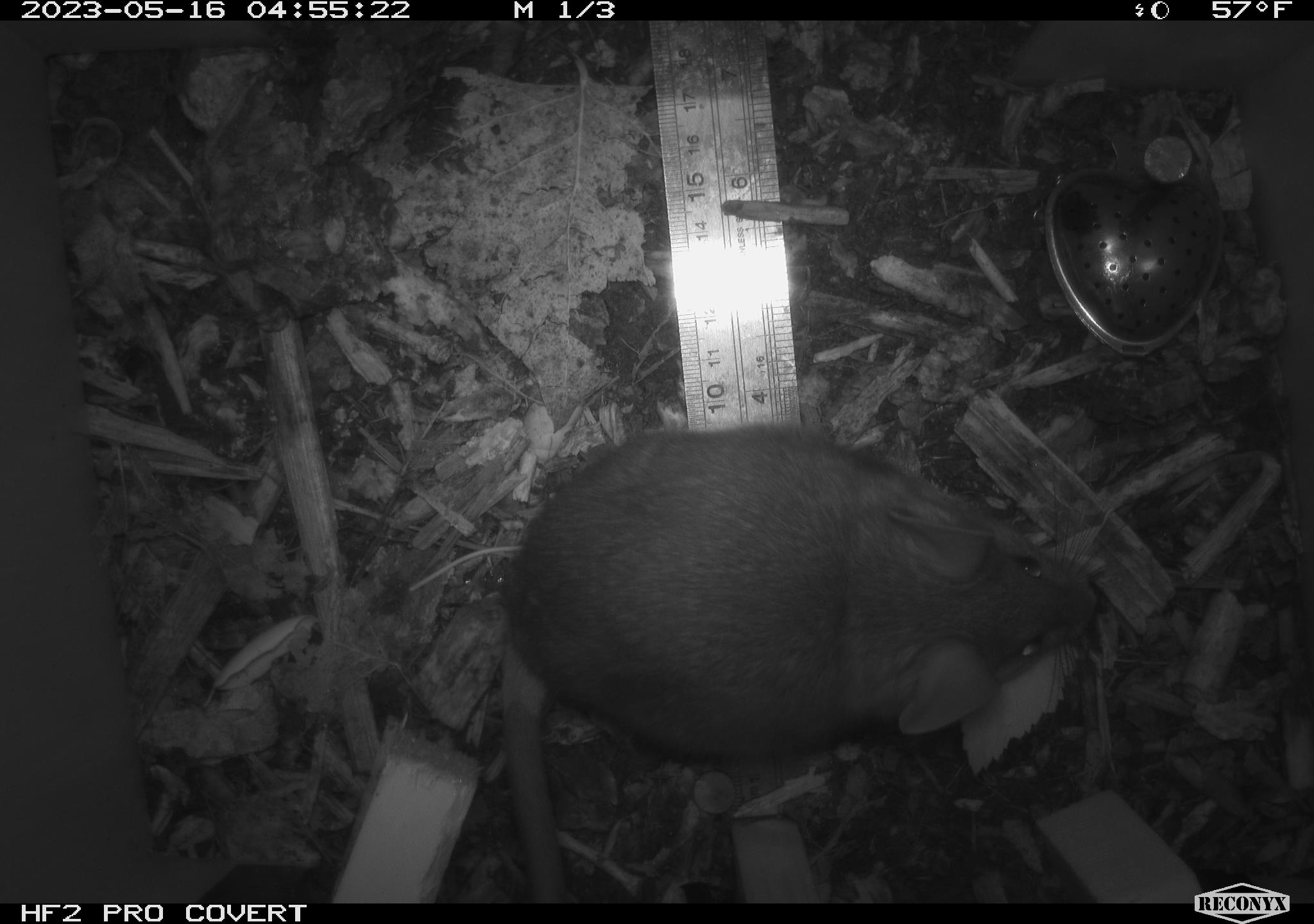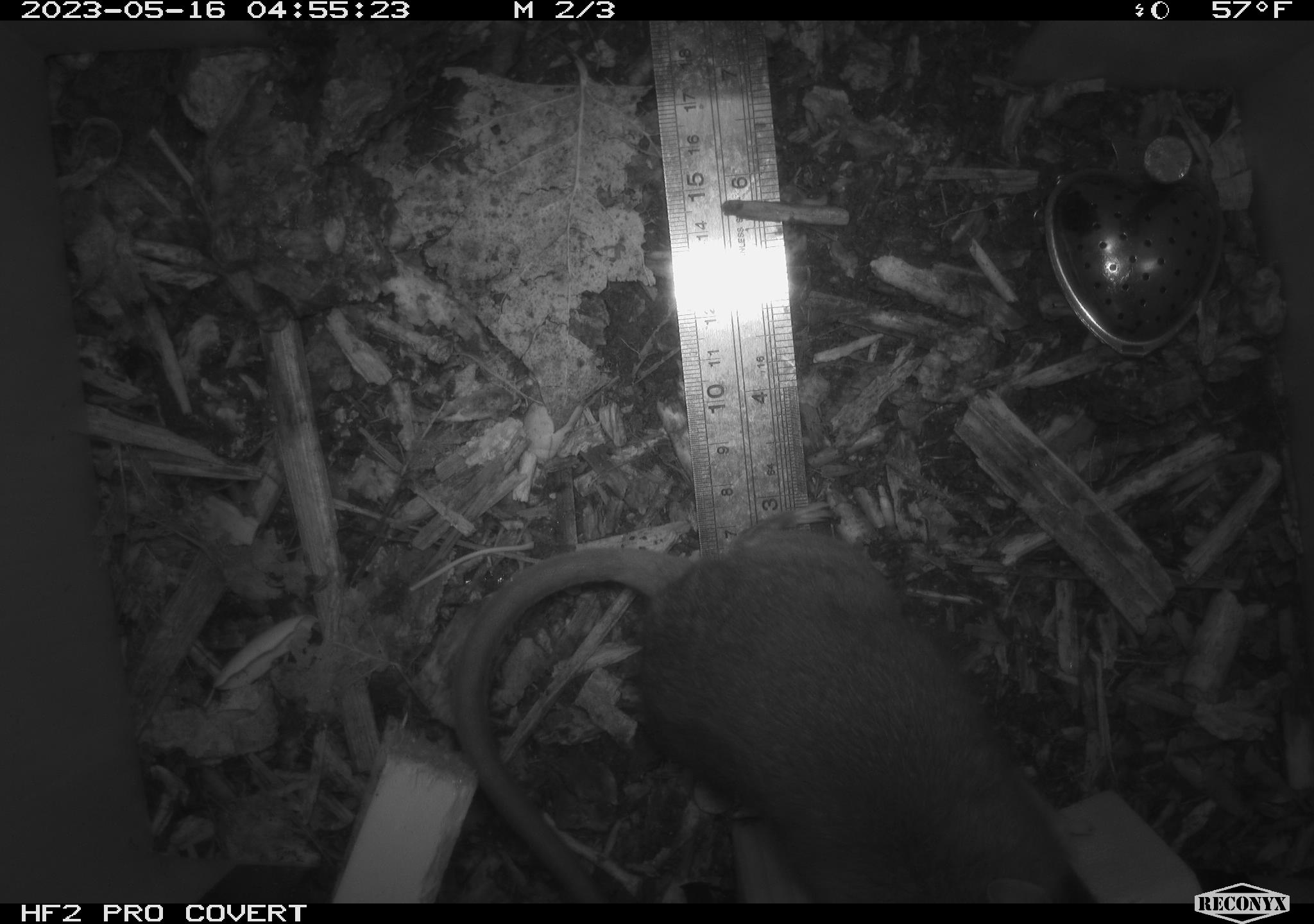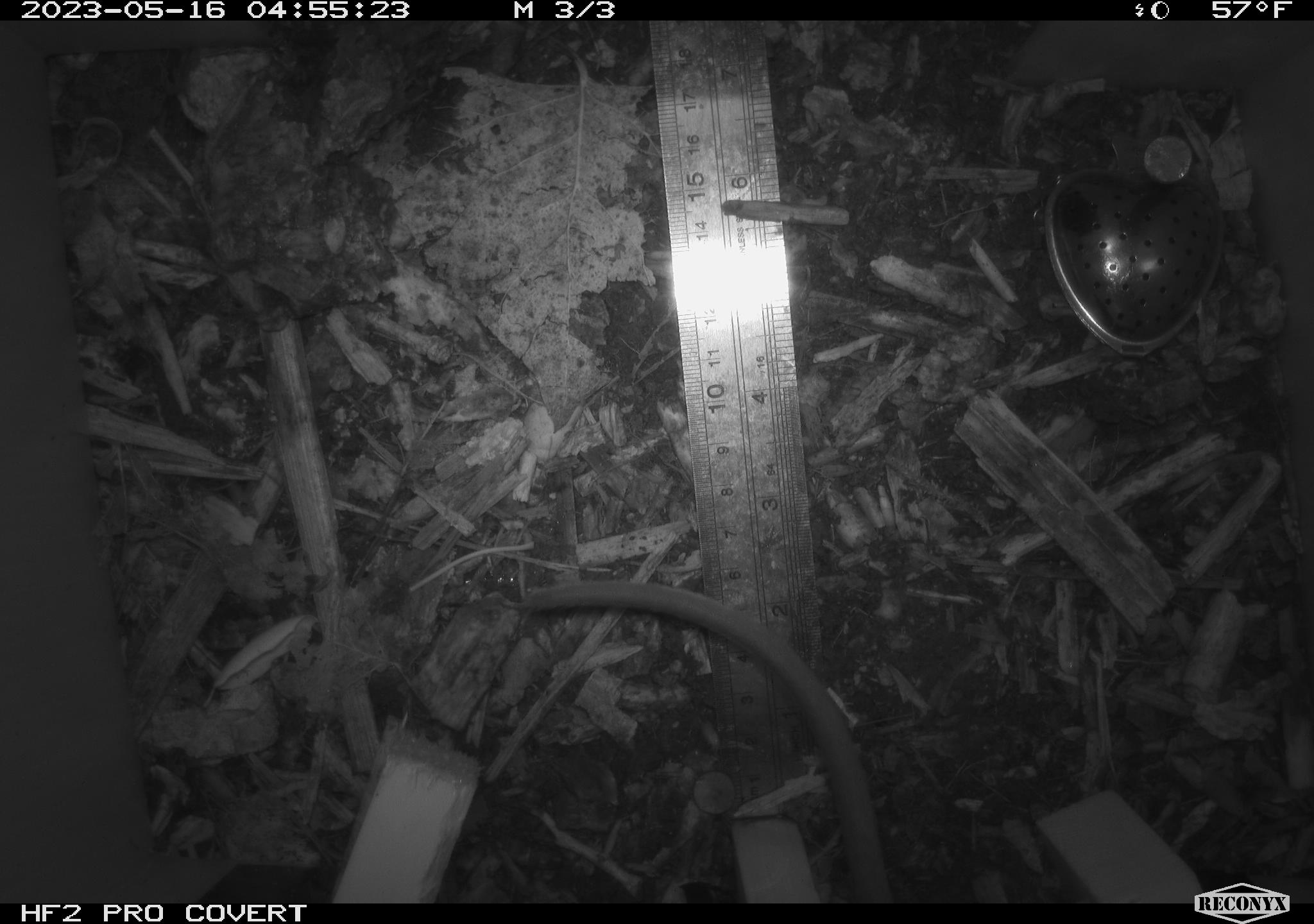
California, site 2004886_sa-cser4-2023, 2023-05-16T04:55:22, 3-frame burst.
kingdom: Animalia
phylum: Chordata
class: Mammalia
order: Rodentia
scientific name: Rodentia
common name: woodrat or rat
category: woodrat or rat species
Woodrat or rat species (woodrat or rat) (Rodentia).